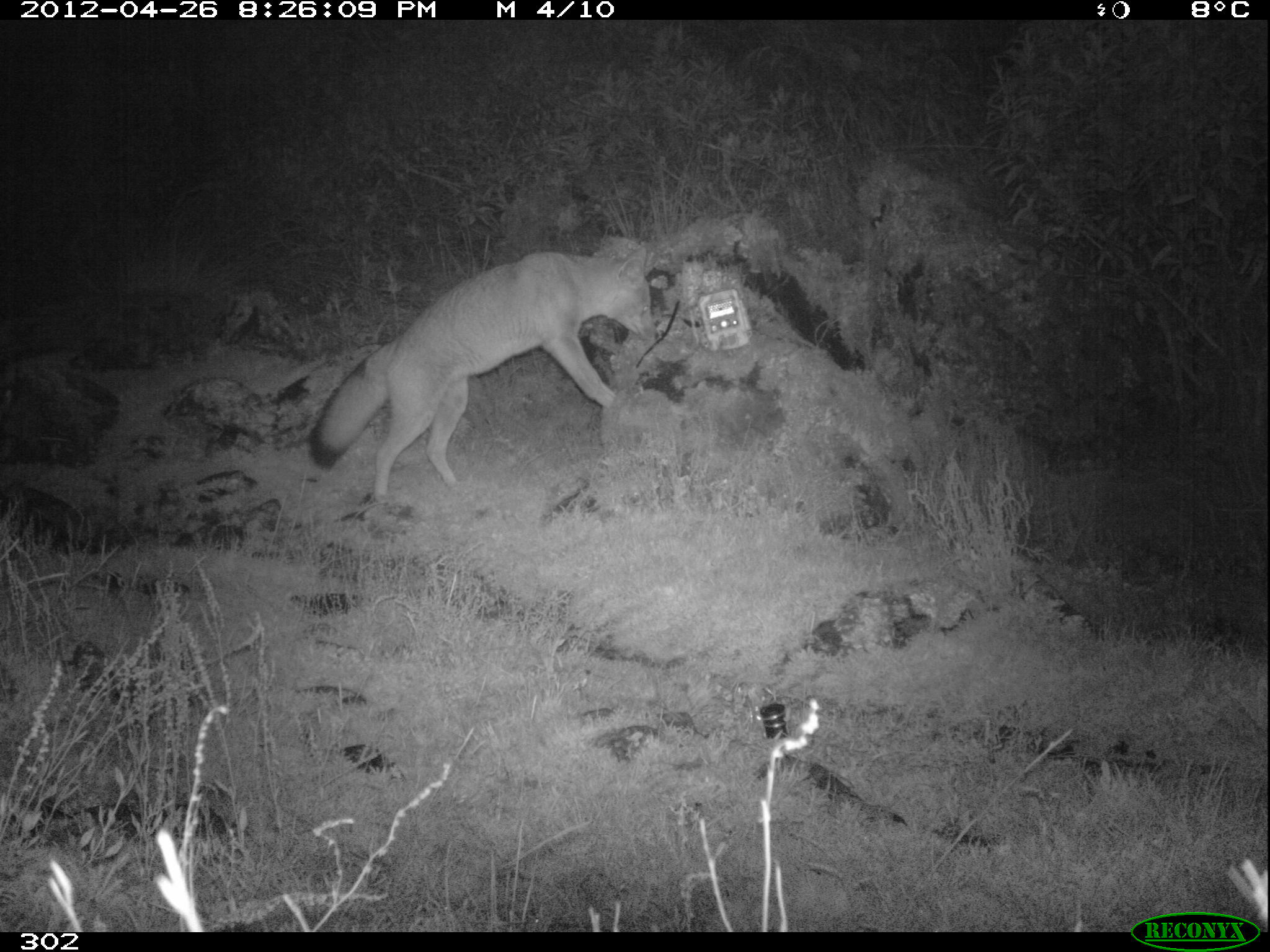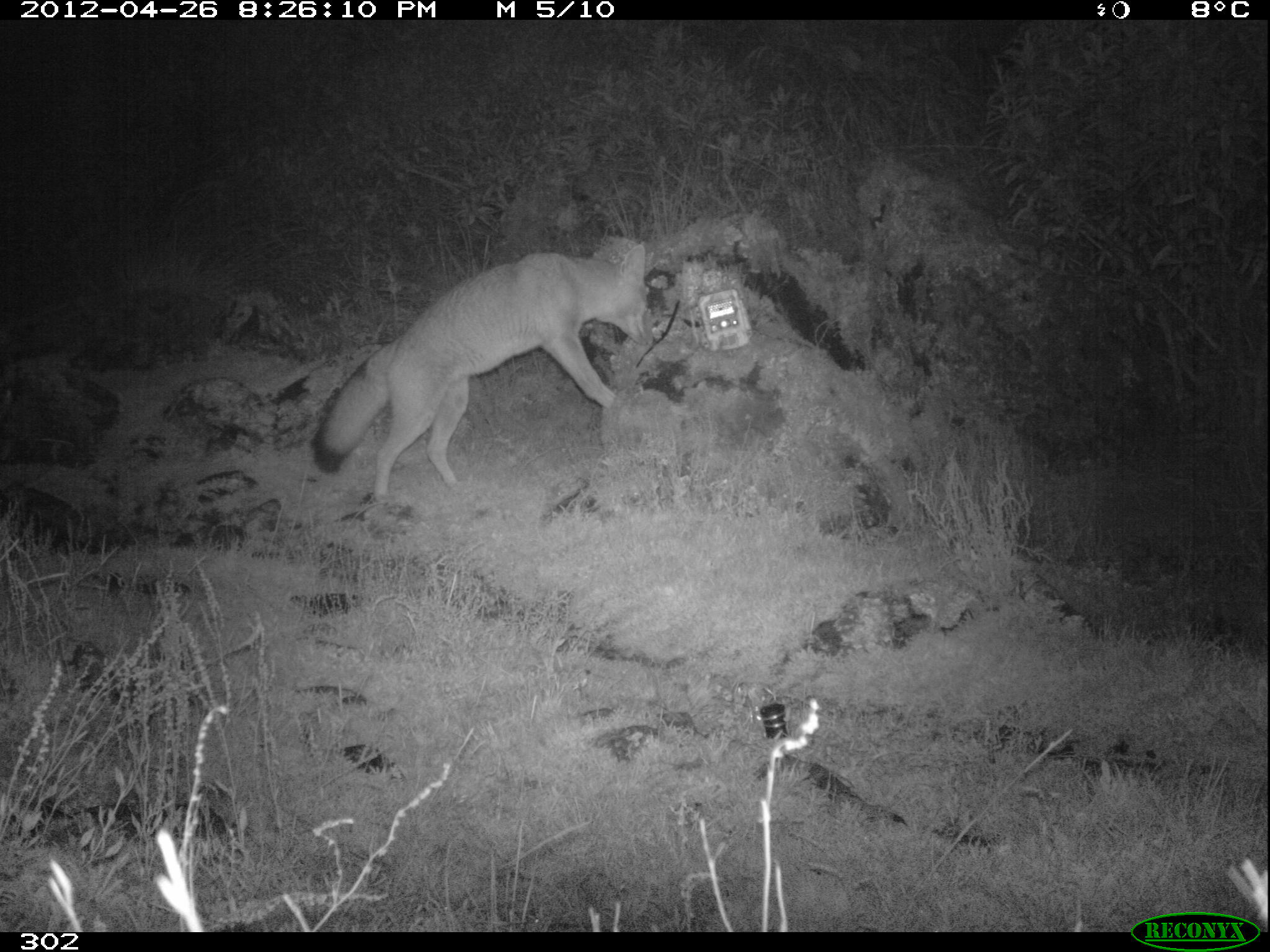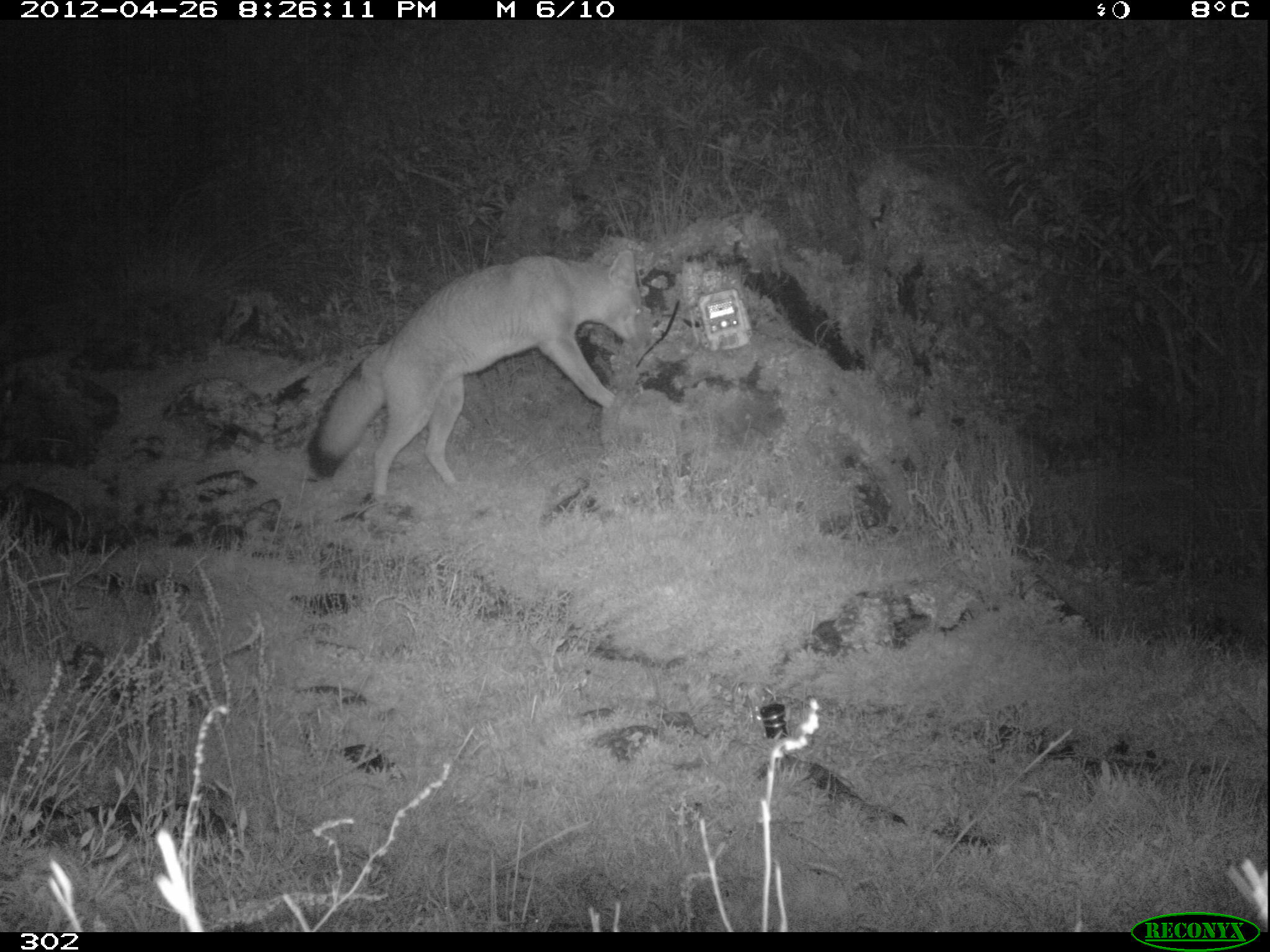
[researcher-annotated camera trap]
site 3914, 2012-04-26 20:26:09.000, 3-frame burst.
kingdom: Animalia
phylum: Chordata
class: Mammalia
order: Carnivora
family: Canidae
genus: Lycalopex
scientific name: Lycalopex culpaeus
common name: culpeo